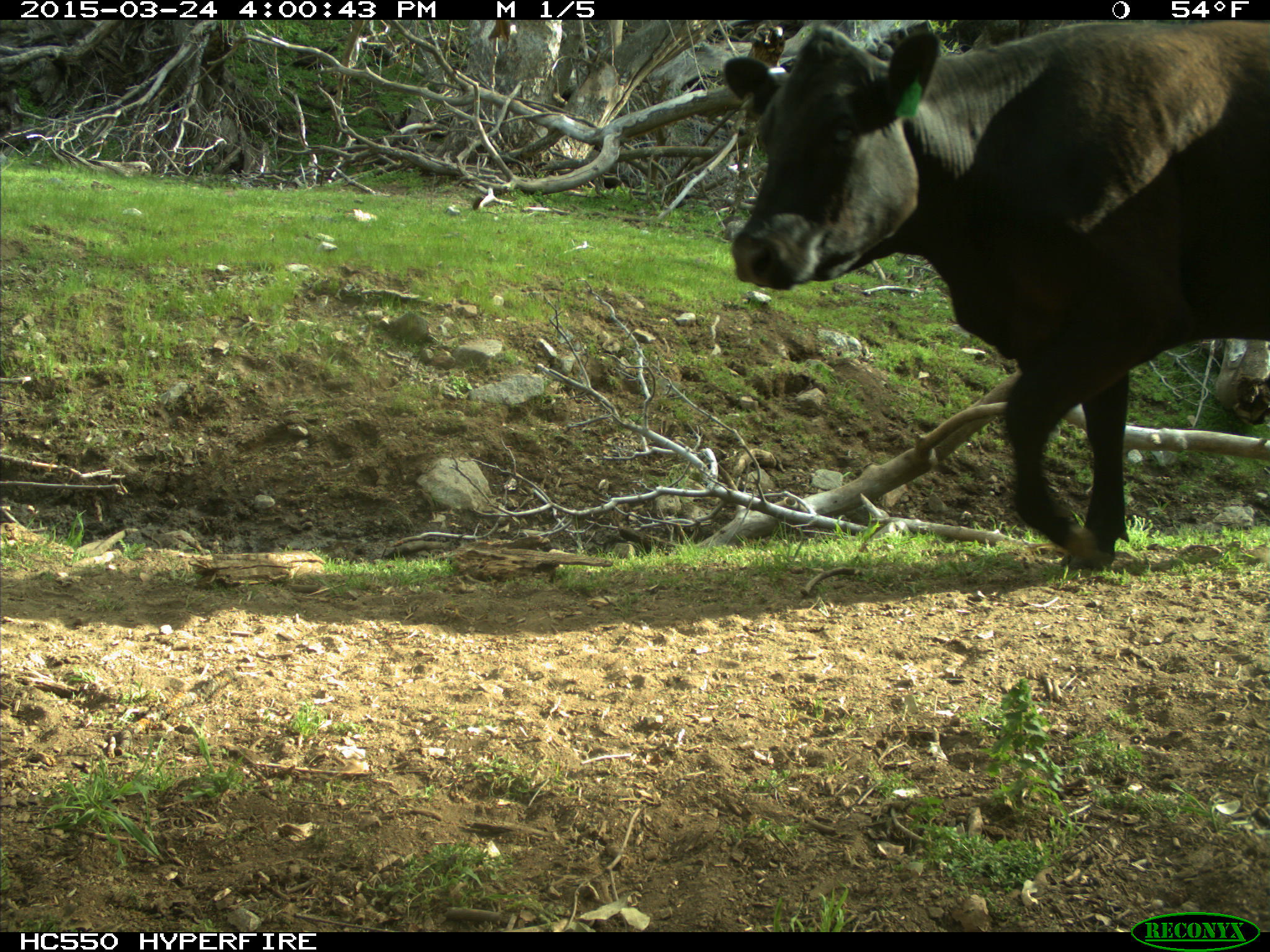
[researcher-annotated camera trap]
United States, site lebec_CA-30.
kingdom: Animalia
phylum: Chordata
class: Mammalia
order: Artiodactyla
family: Bovidae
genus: Bos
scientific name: Bos taurus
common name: domestic cow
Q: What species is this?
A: Bos taurus (domestic cow).